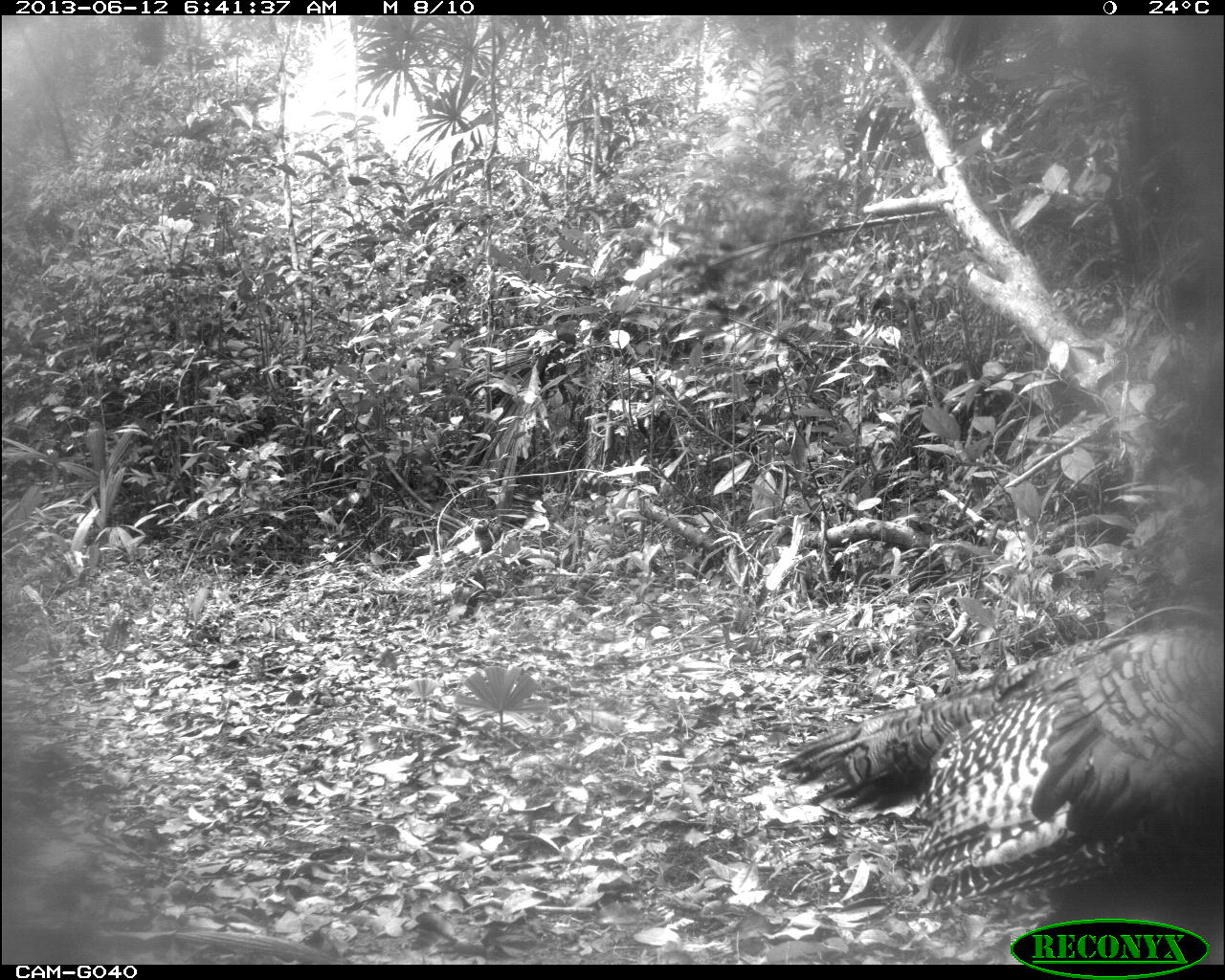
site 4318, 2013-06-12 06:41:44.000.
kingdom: Animalia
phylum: Chordata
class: Aves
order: Galliformes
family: Phasianidae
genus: Meleagris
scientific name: Meleagris ocellata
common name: ocellated turkey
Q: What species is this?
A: Meleagris ocellata (ocellated turkey).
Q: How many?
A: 2.